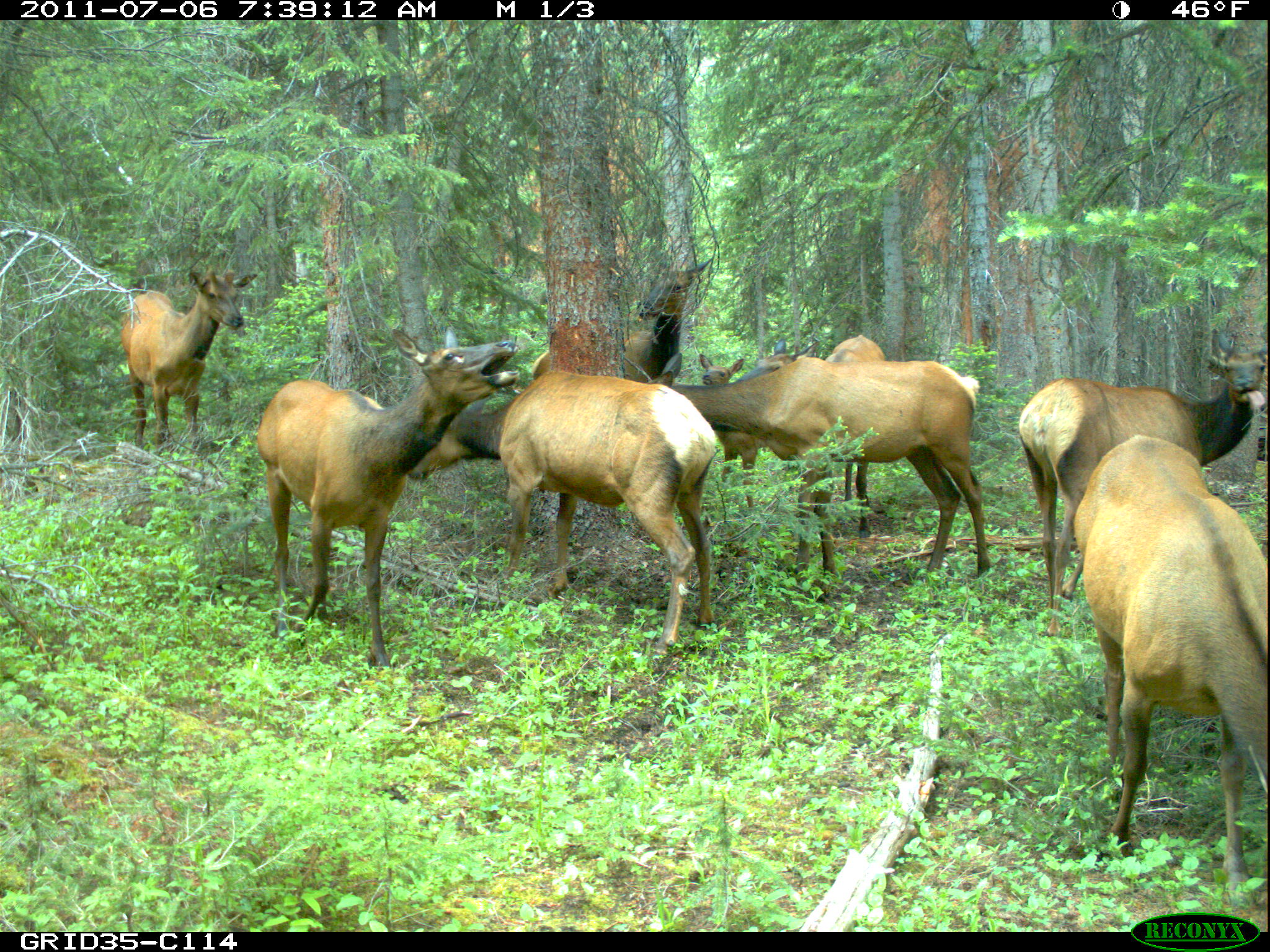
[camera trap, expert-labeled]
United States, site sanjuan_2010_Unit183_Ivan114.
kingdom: Animalia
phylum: Chordata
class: Mammalia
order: Artiodactyla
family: Cervidae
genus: Cervus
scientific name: Cervus elaphus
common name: red deer